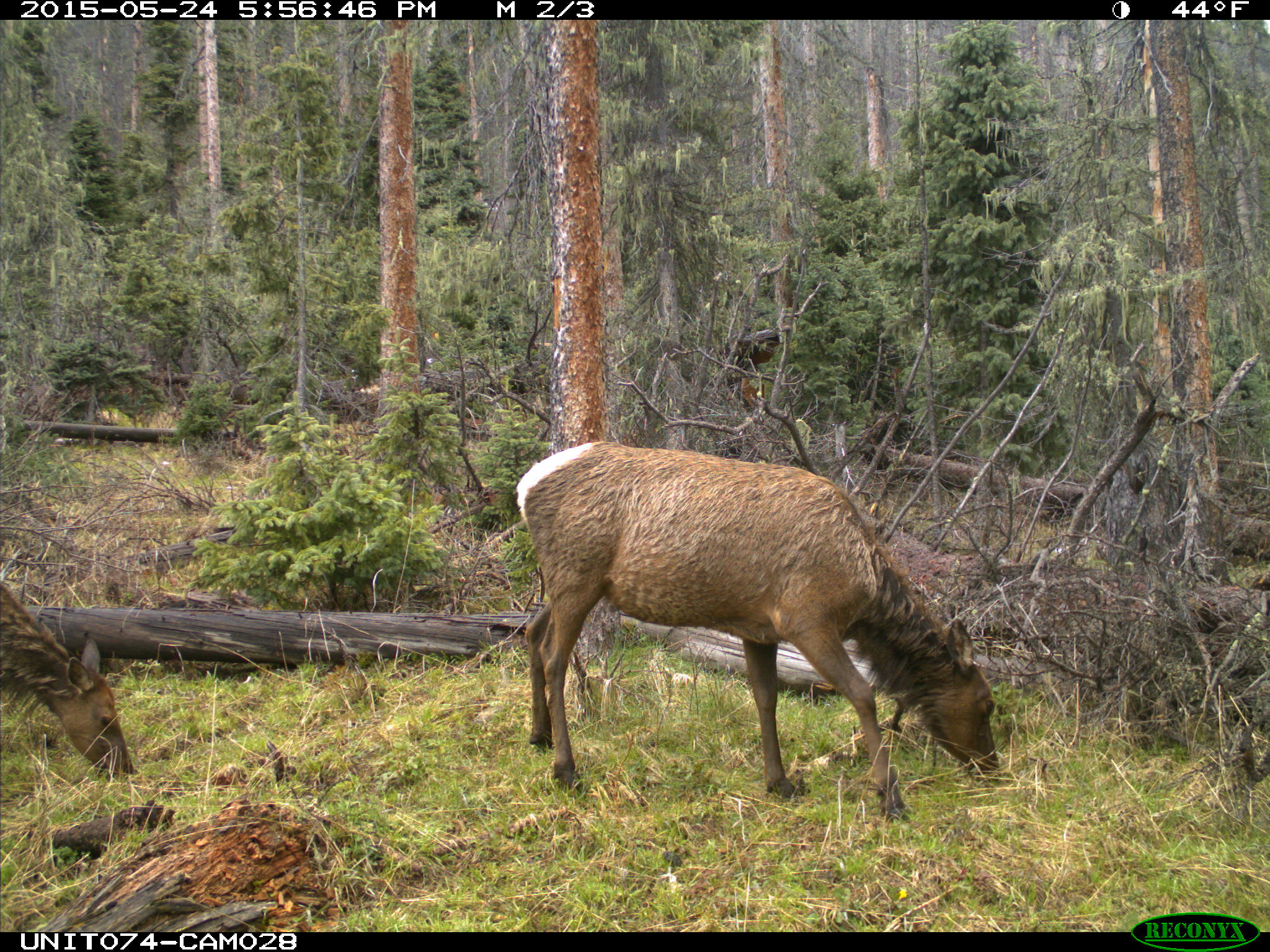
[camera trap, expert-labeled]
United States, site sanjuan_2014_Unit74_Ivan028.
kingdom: Animalia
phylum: Chordata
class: Mammalia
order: Artiodactyla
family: Cervidae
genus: Cervus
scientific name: Cervus elaphus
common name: red deer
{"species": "Cervus elaphus (red deer)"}